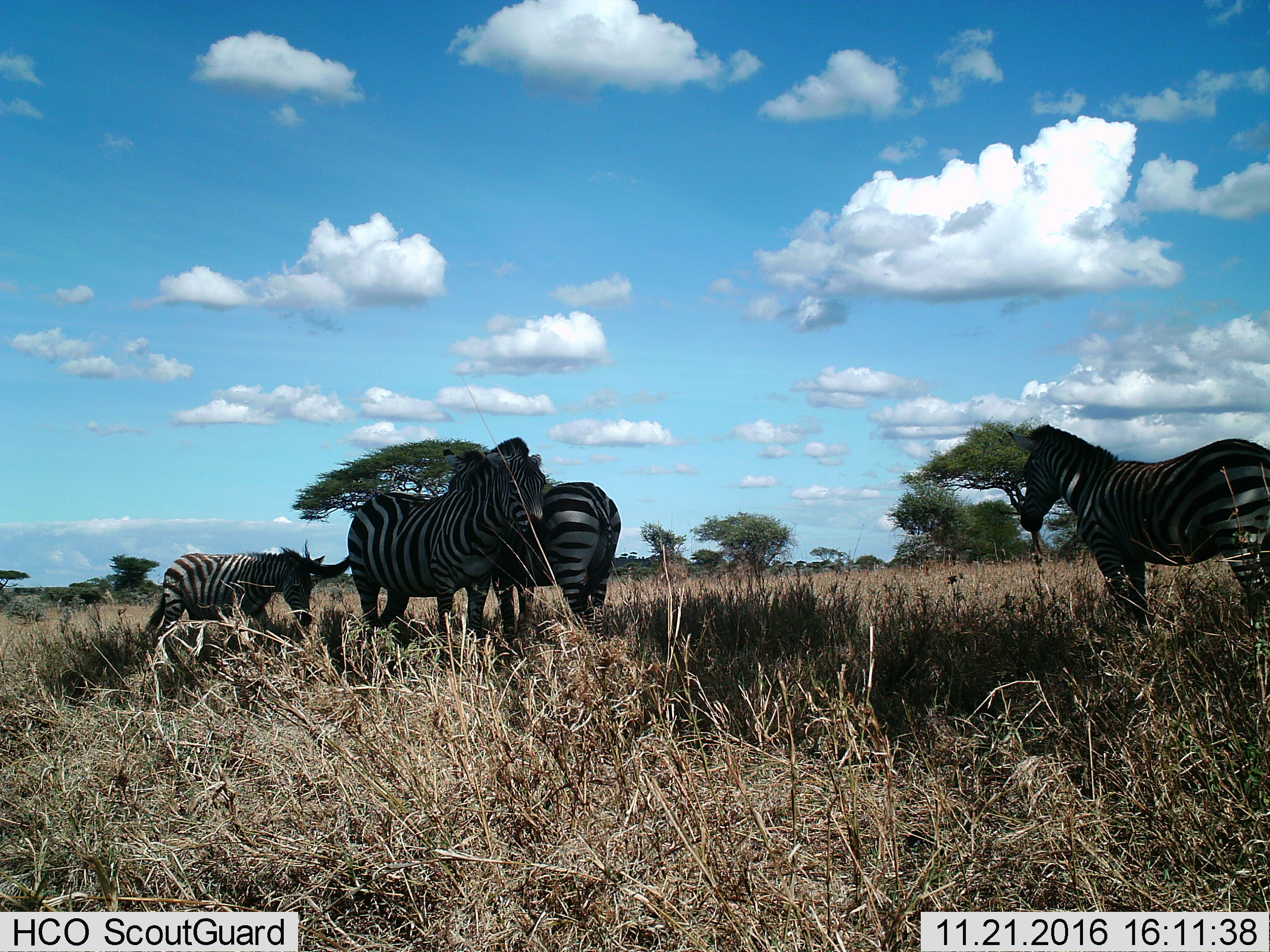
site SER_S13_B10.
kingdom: Animalia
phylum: Chordata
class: Mammalia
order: Perissodactyla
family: Equidae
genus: Equus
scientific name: Equus quagga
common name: plains zebra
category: zebraplains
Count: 4.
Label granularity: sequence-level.